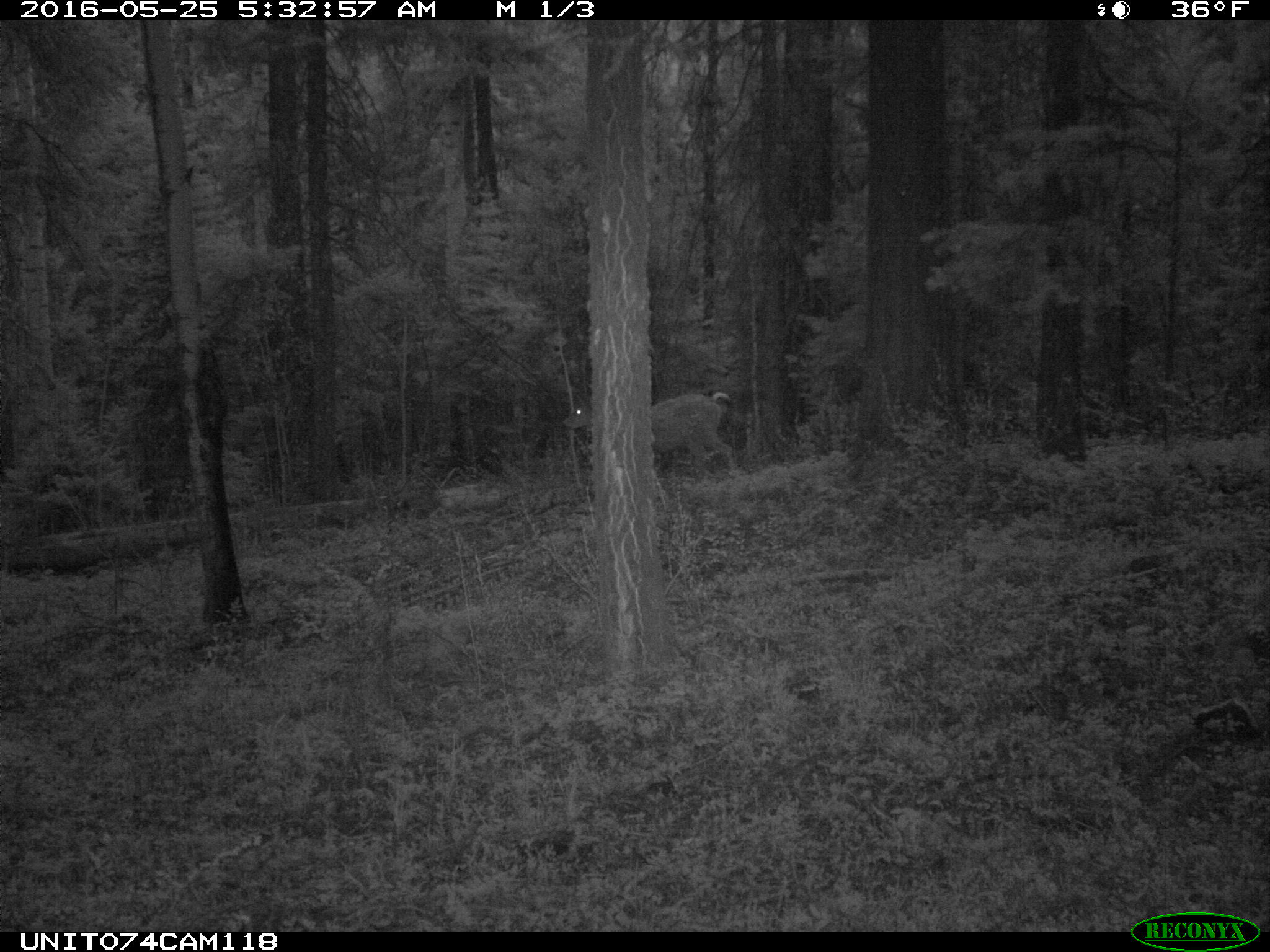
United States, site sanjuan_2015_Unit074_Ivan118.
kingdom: Animalia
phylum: Chordata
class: Mammalia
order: Artiodactyla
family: Cervidae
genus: Odocoileus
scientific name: Odocoileus hemionus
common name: mule deer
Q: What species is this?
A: Odocoileus hemionus (mule deer).